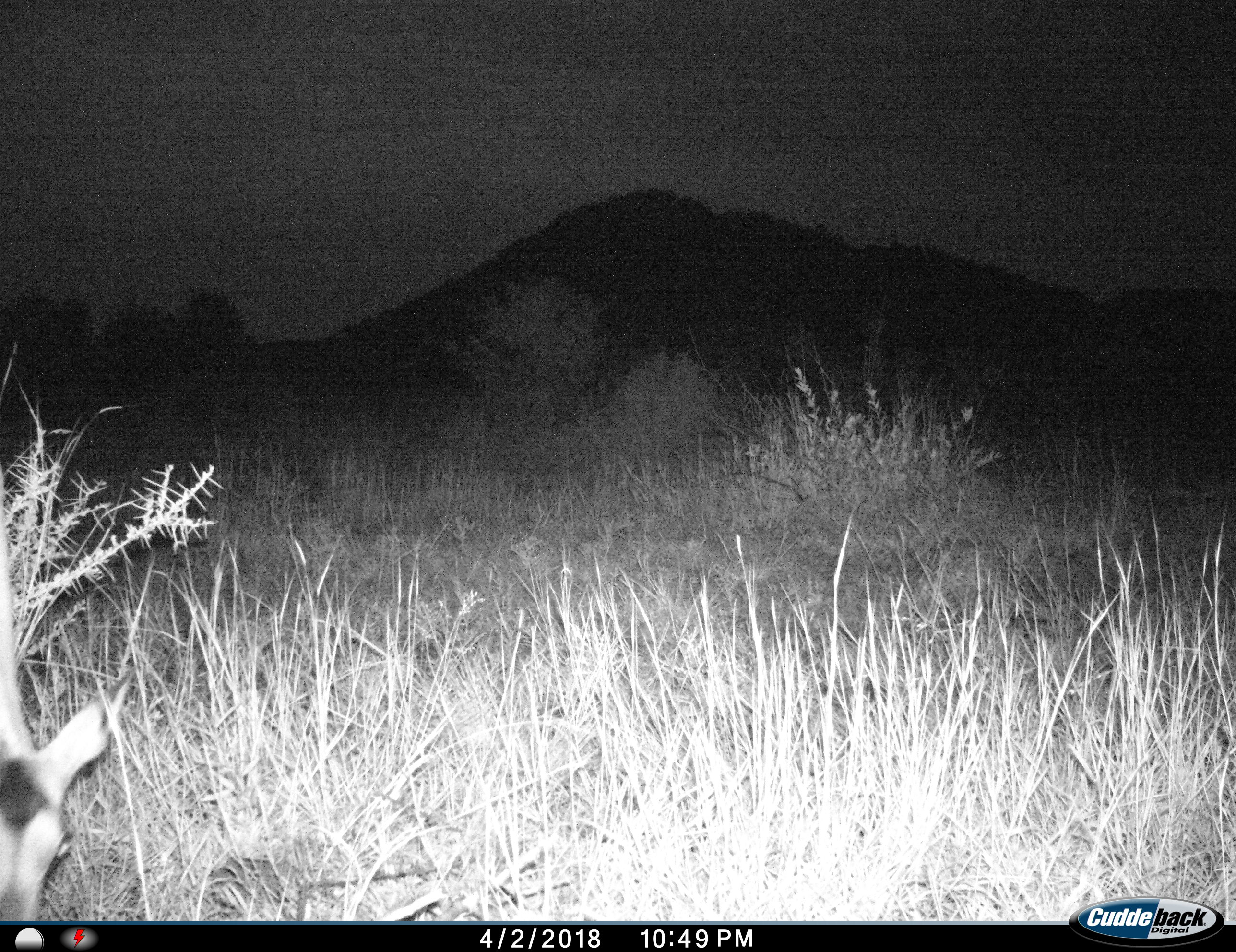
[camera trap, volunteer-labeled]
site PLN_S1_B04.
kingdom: Animalia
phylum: Chordata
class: Mammalia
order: Artiodactyla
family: Bovidae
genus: Aepyceros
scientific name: Aepyceros melampus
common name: impala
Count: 1.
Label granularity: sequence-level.